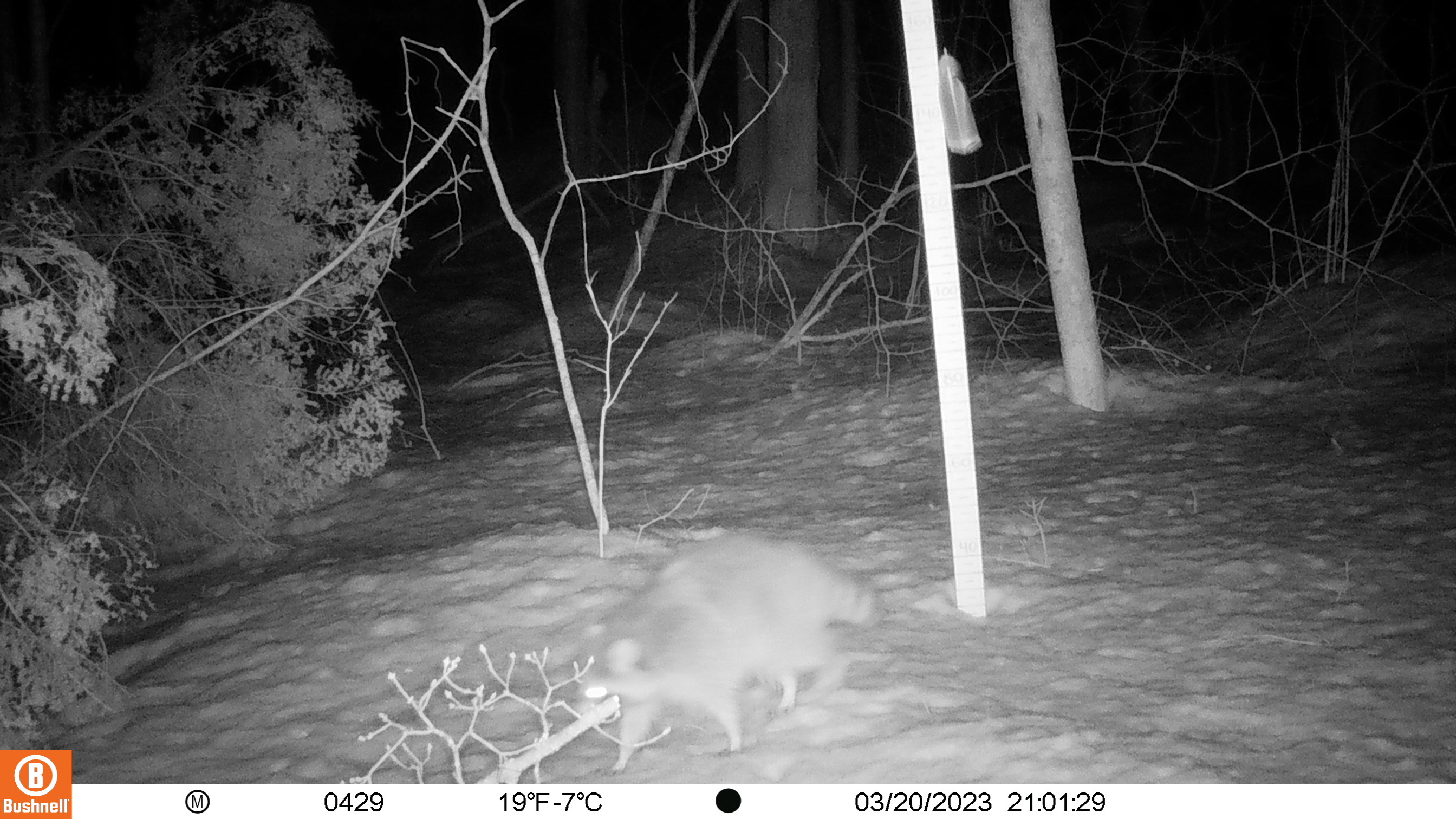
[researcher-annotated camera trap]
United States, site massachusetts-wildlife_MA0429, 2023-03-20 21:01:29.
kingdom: Animalia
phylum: Chordata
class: Mammalia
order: Carnivora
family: Procyonidae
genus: Procyon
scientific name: Procyon lotor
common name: raccoon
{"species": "raccoon (Procyon lotor)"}